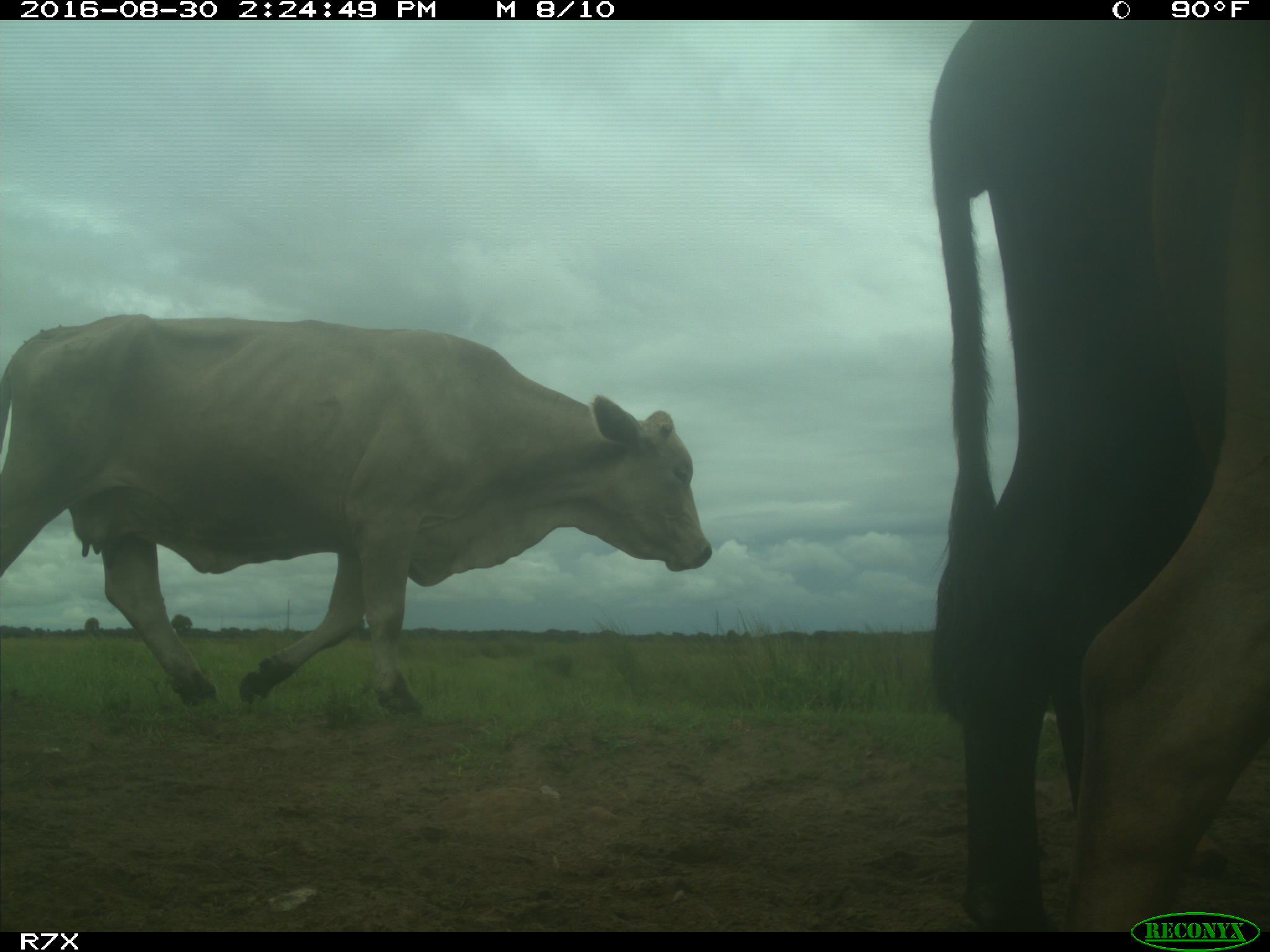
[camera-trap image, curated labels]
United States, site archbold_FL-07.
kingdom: Animalia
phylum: Chordata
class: Mammalia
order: Artiodactyla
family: Bovidae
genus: Bos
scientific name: Bos taurus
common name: domestic cow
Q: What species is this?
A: Bos taurus (domestic cow).